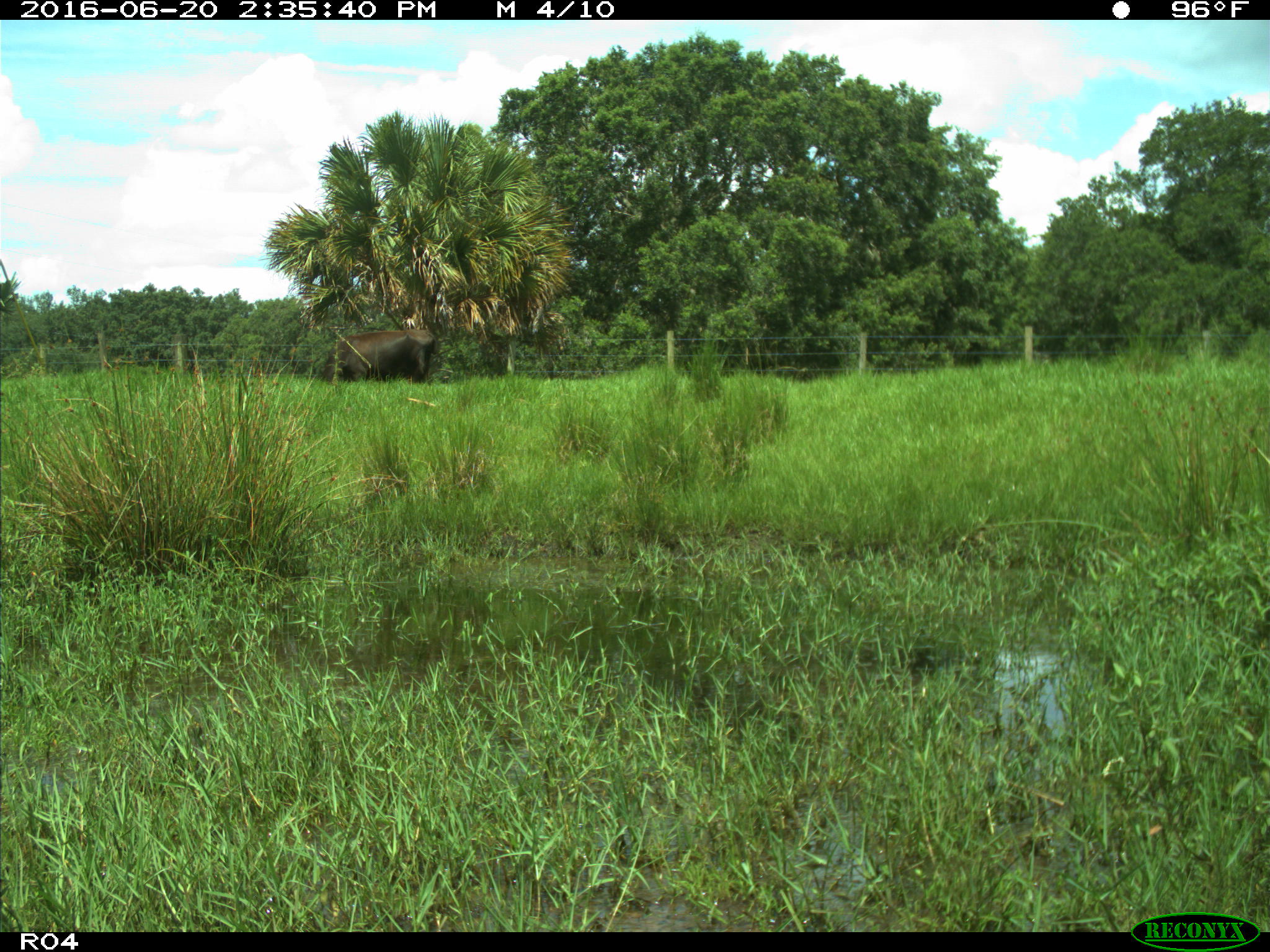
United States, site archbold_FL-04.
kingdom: Animalia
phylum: Chordata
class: Mammalia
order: Artiodactyla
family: Bovidae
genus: Bos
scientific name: Bos taurus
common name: domestic cow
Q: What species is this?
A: Bos taurus (domestic cow).